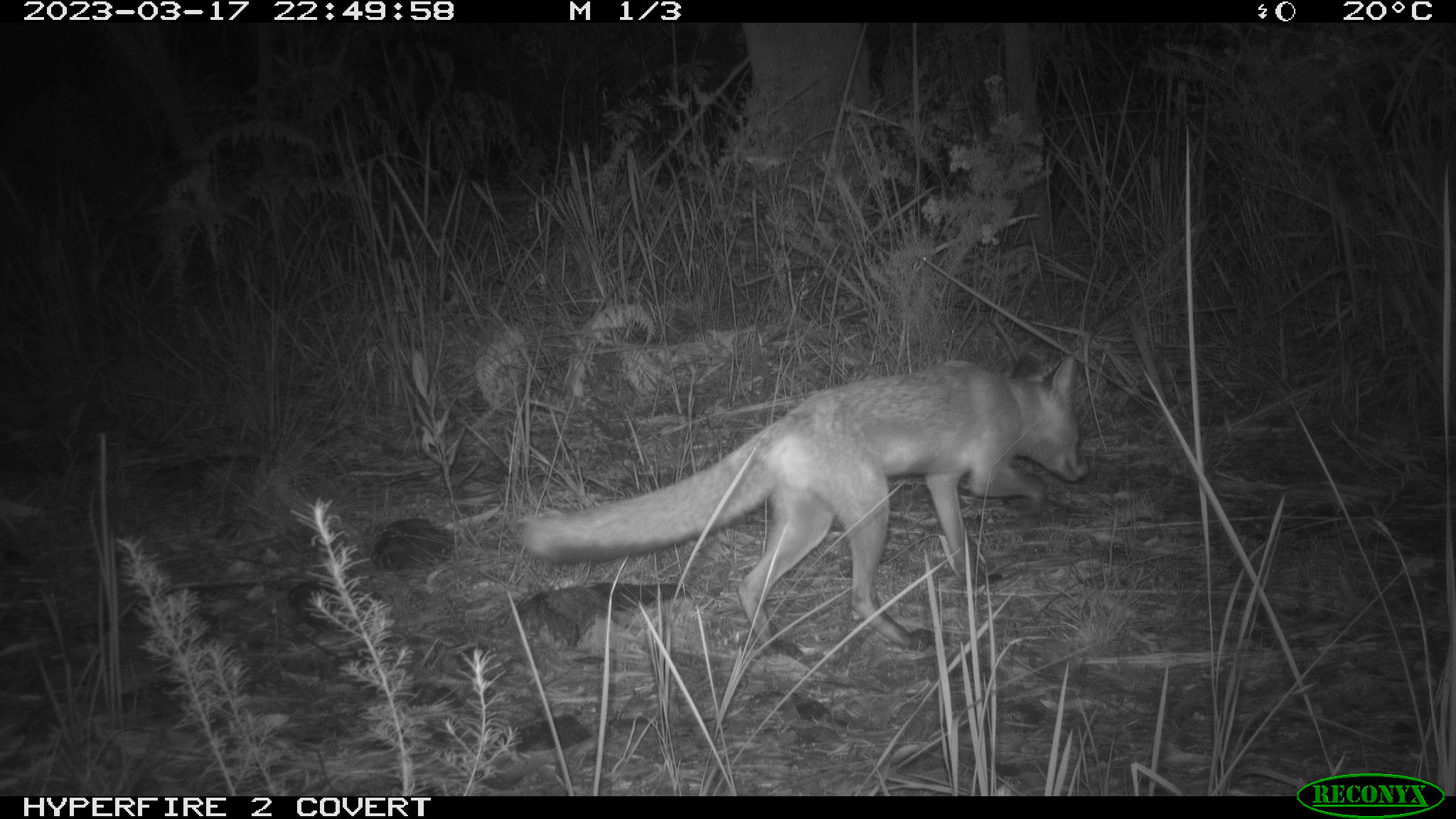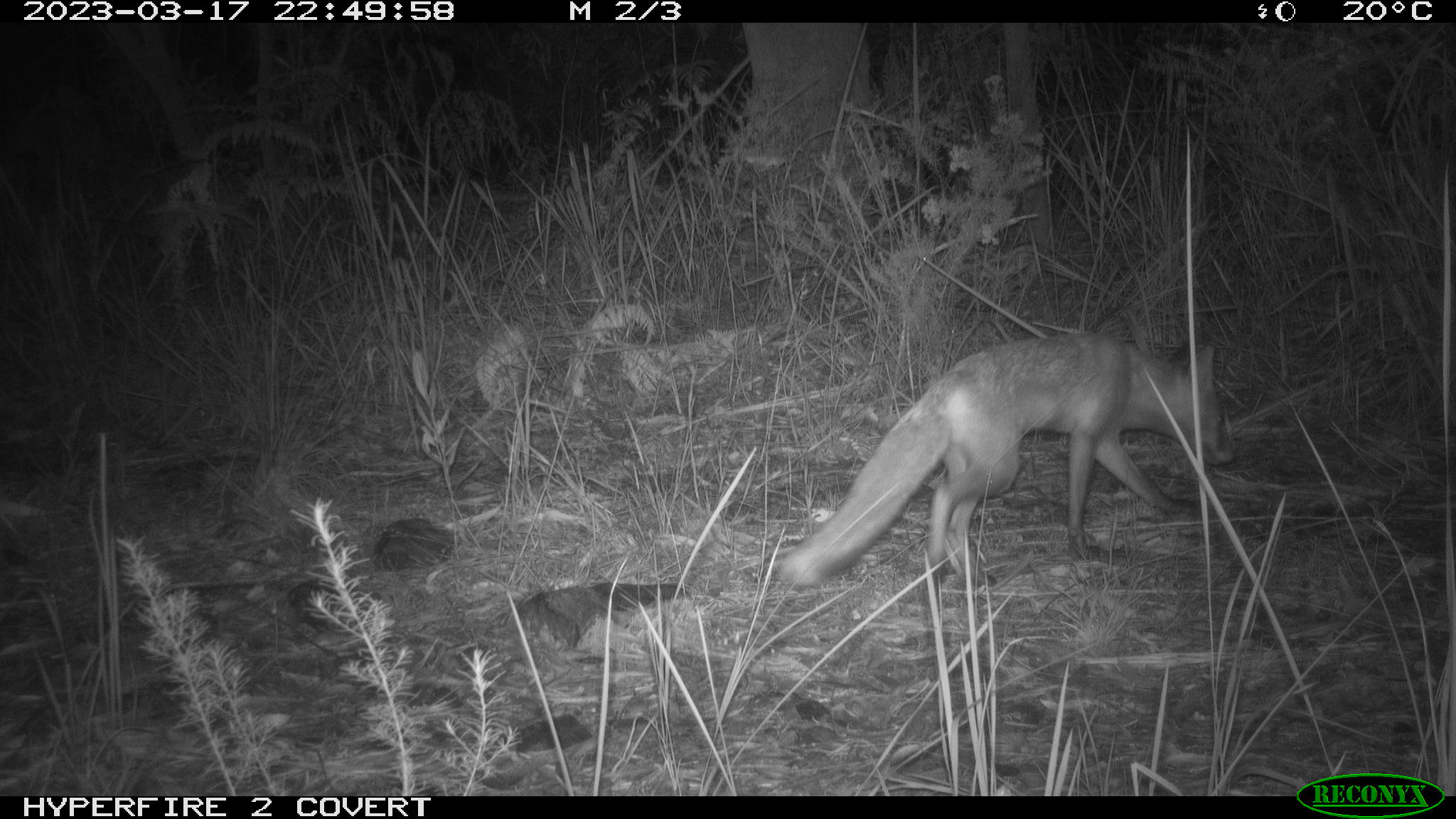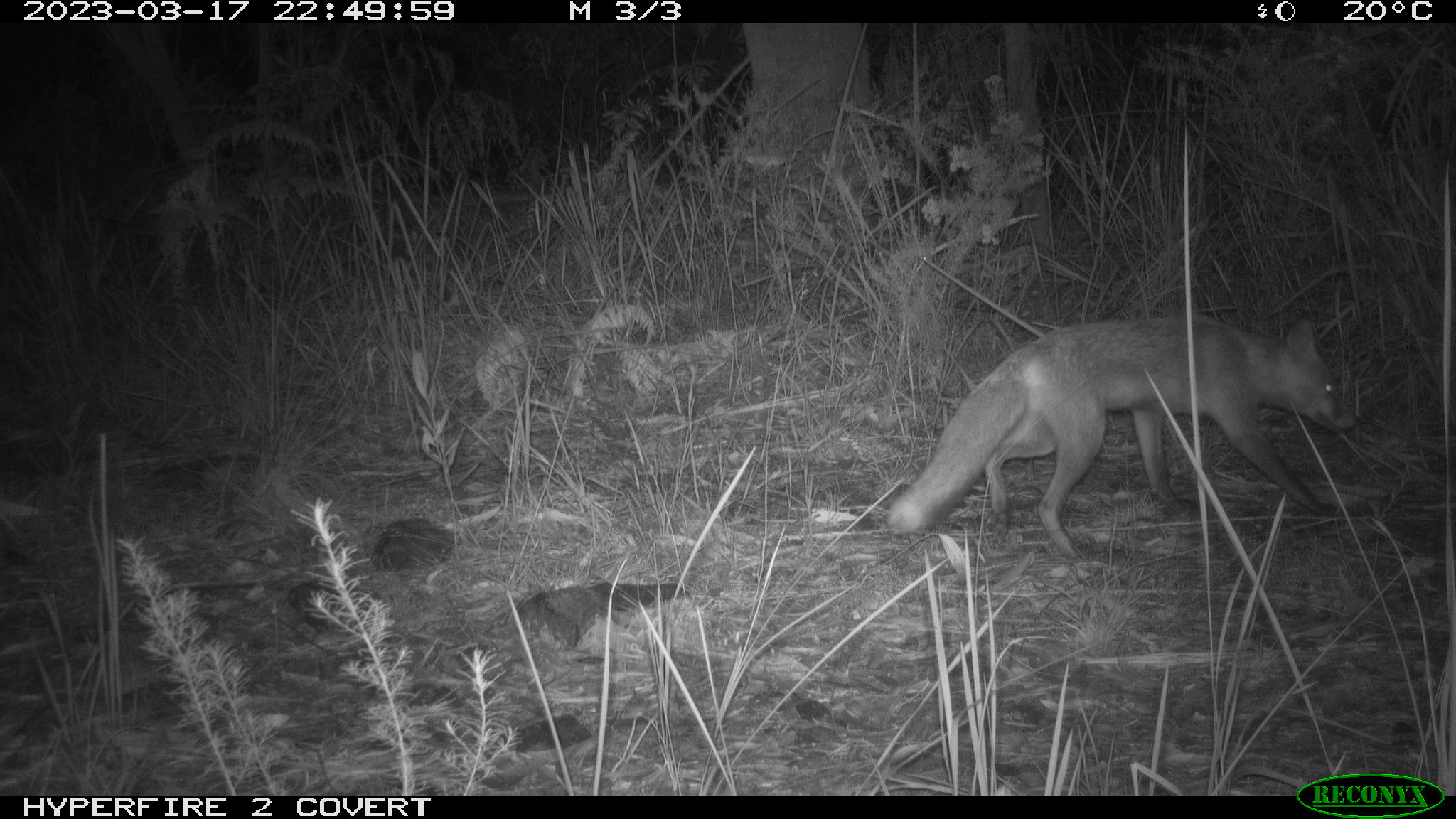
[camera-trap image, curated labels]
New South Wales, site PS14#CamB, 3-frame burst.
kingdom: Animalia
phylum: Chordata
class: Mammalia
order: Carnivora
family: Canidae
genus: Vulpes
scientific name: Vulpes vulpes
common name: red fox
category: fox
Fox (red fox) (Vulpes vulpes).